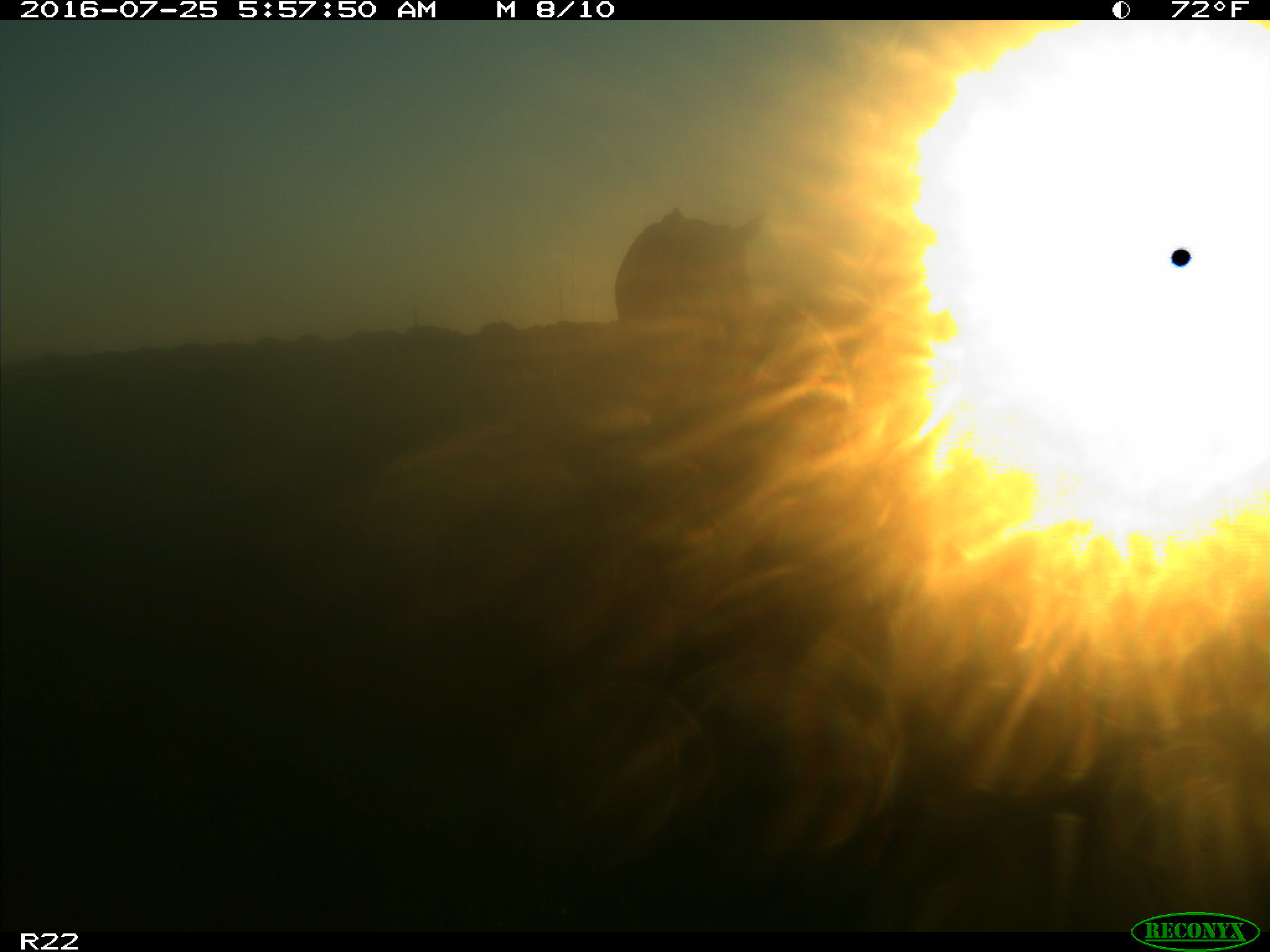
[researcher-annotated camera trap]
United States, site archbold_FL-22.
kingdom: Animalia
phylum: Chordata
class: Mammalia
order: Artiodactyla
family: Bovidae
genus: Bos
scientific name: Bos taurus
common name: domestic cow